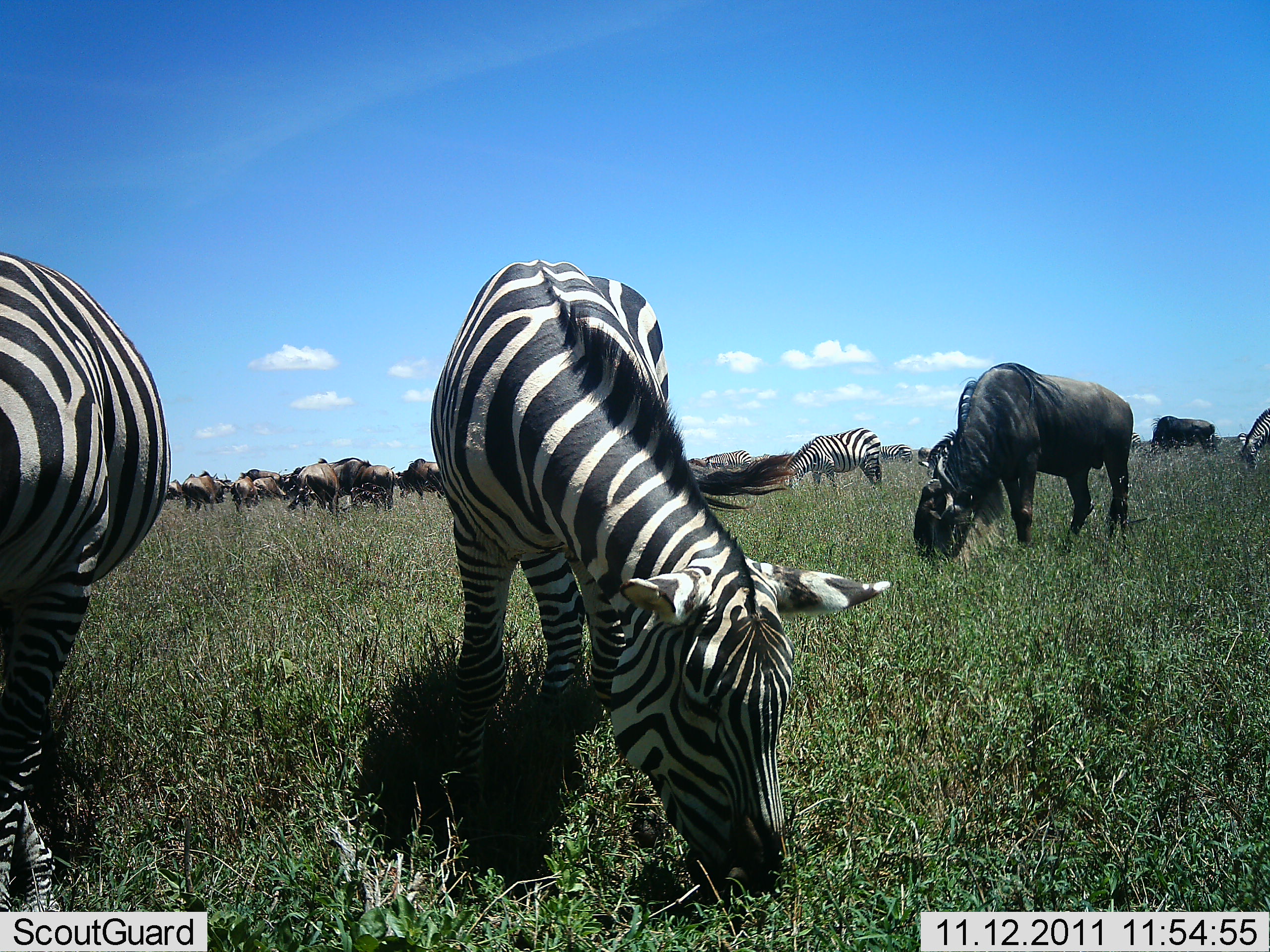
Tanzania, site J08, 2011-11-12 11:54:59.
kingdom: Animalia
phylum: Chordata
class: Mammalia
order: Artiodactyla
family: Bovidae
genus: Connochaetes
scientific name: Connochaetes taurinus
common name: blue wildebeest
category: wildebeest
Wildebeest (blue wildebeest) (Connochaetes taurinus), count 11-50. Behavior (volunteer vote fractions): standing 25%, resting 0%, moving 0%, interacting 0%. Young present (vote fraction): 0%. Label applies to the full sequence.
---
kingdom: Animalia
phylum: Chordata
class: Mammalia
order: Perissodactyla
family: Equidae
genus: Equus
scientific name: Equus quagga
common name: plains zebra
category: zebra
Zebra (plains zebra) (Equus quagga), count 4. Behavior (volunteer vote fractions): standing 23%, resting 0%, moving 0%, interacting 0%. Young present (vote fraction): 0%. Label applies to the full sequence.